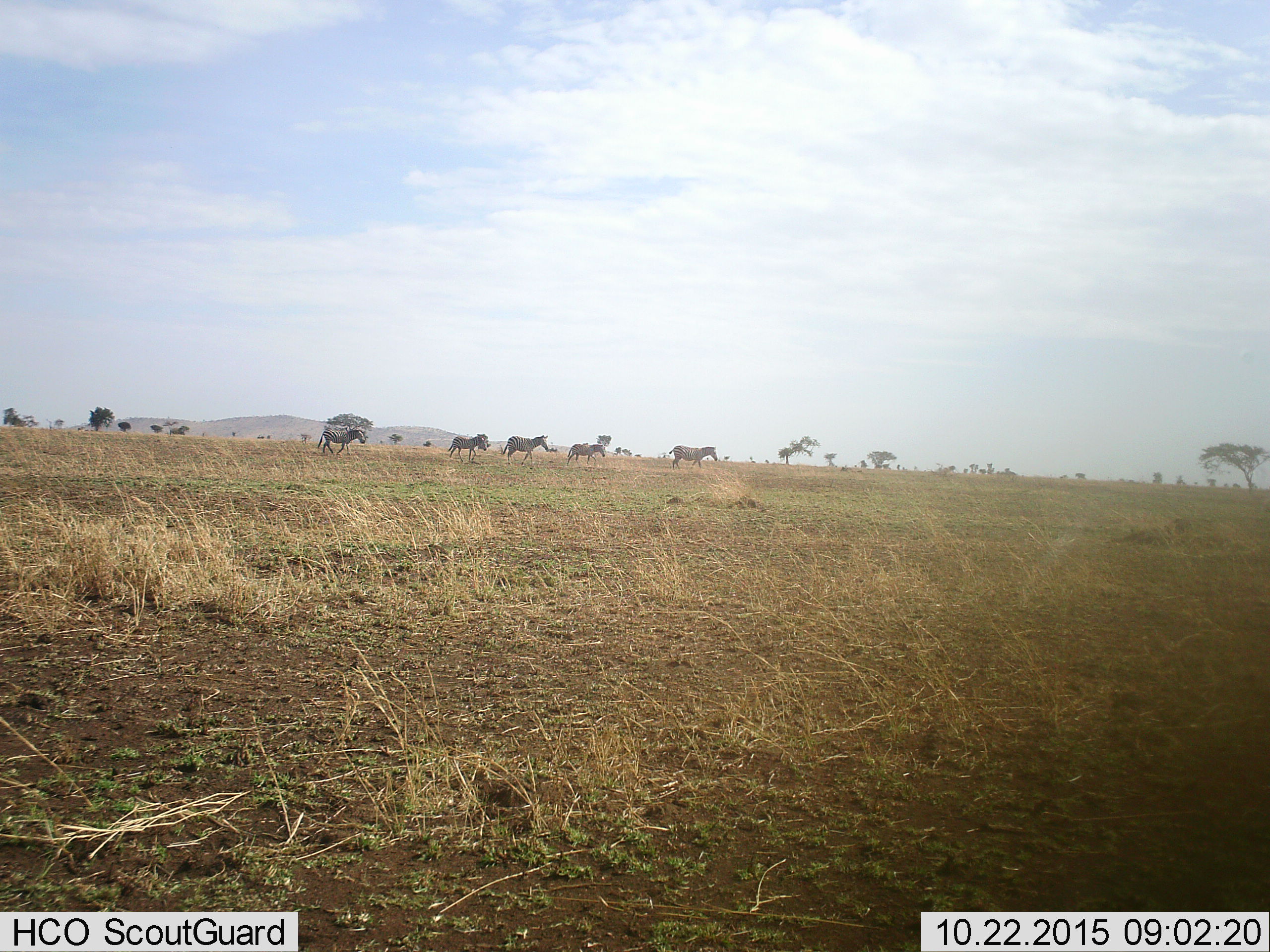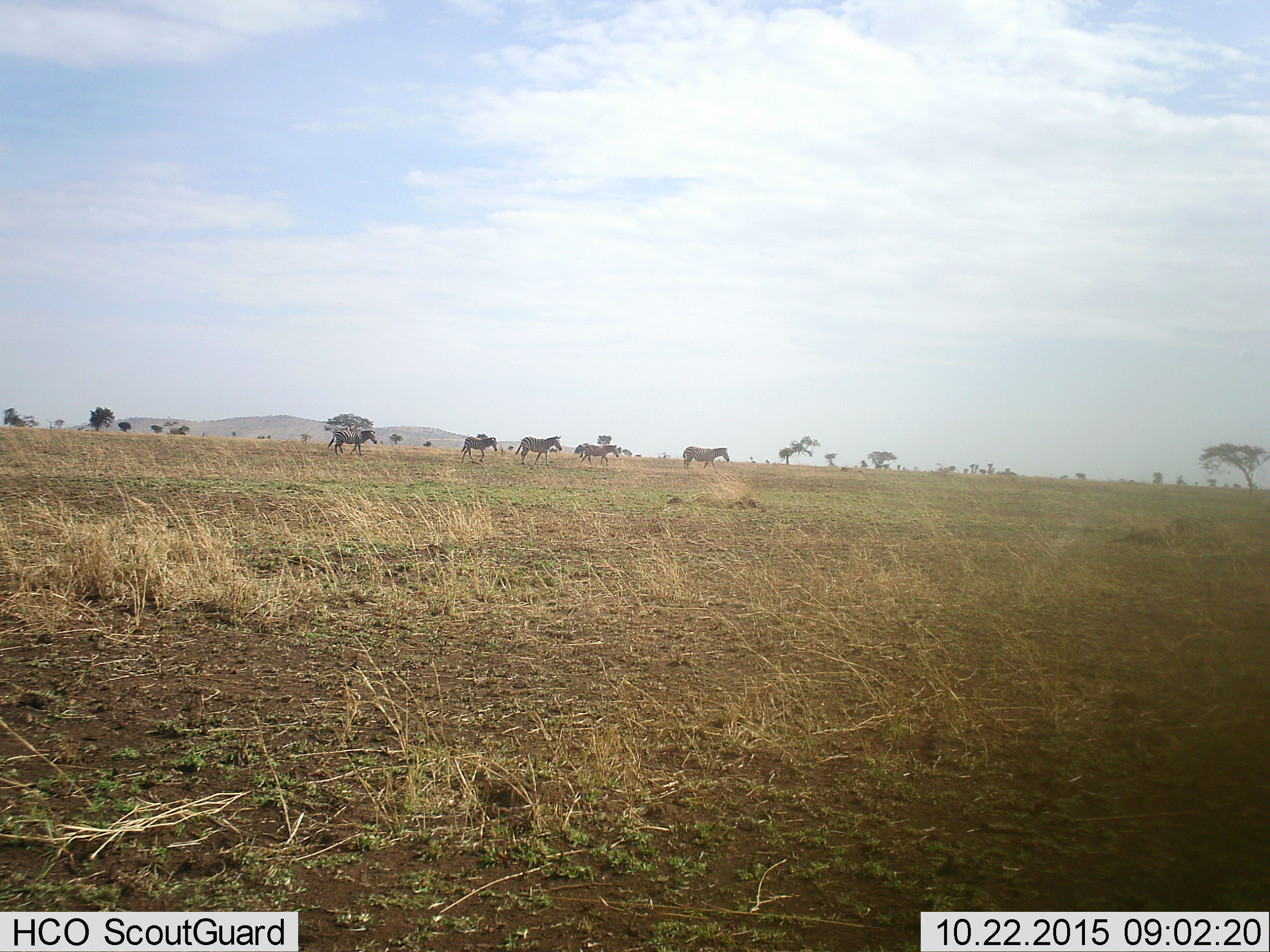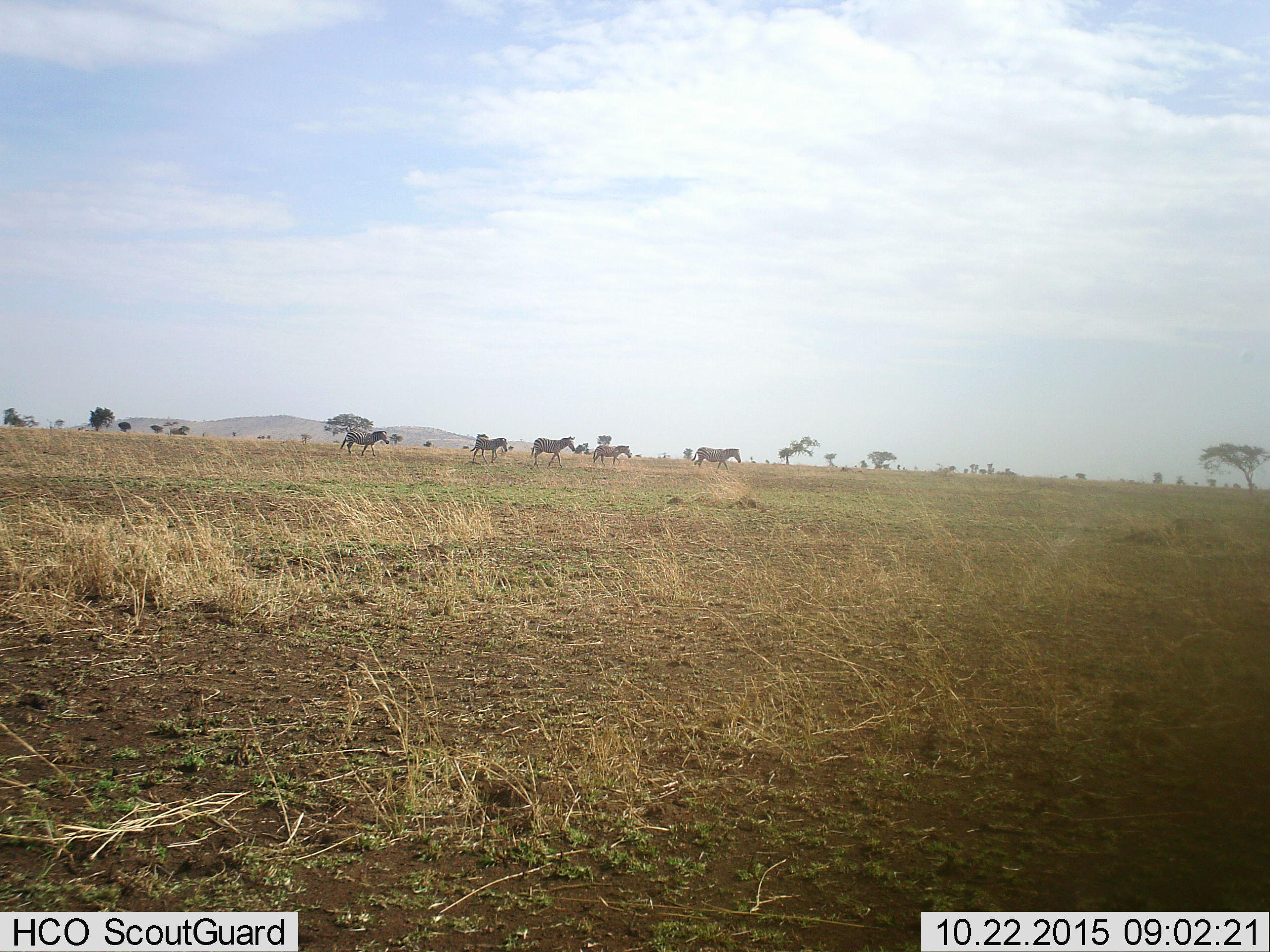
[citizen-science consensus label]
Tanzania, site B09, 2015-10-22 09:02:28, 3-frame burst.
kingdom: Animalia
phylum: Chordata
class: Mammalia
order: Perissodactyla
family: Equidae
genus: Equus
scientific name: Equus quagga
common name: plains zebra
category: zebra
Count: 5.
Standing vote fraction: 0%.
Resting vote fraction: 0%.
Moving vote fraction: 100%.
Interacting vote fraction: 0%.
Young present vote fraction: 17%.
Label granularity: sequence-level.